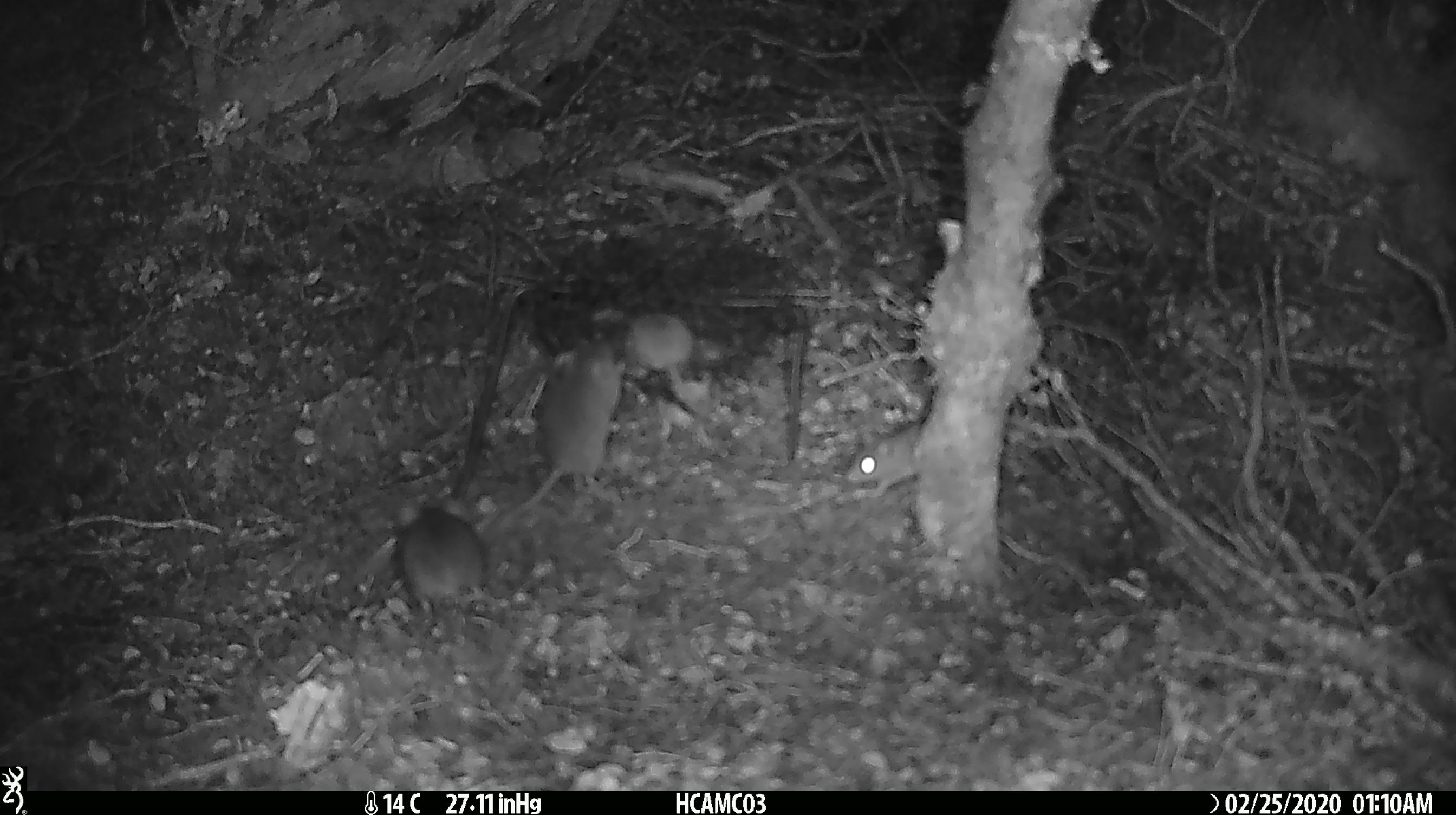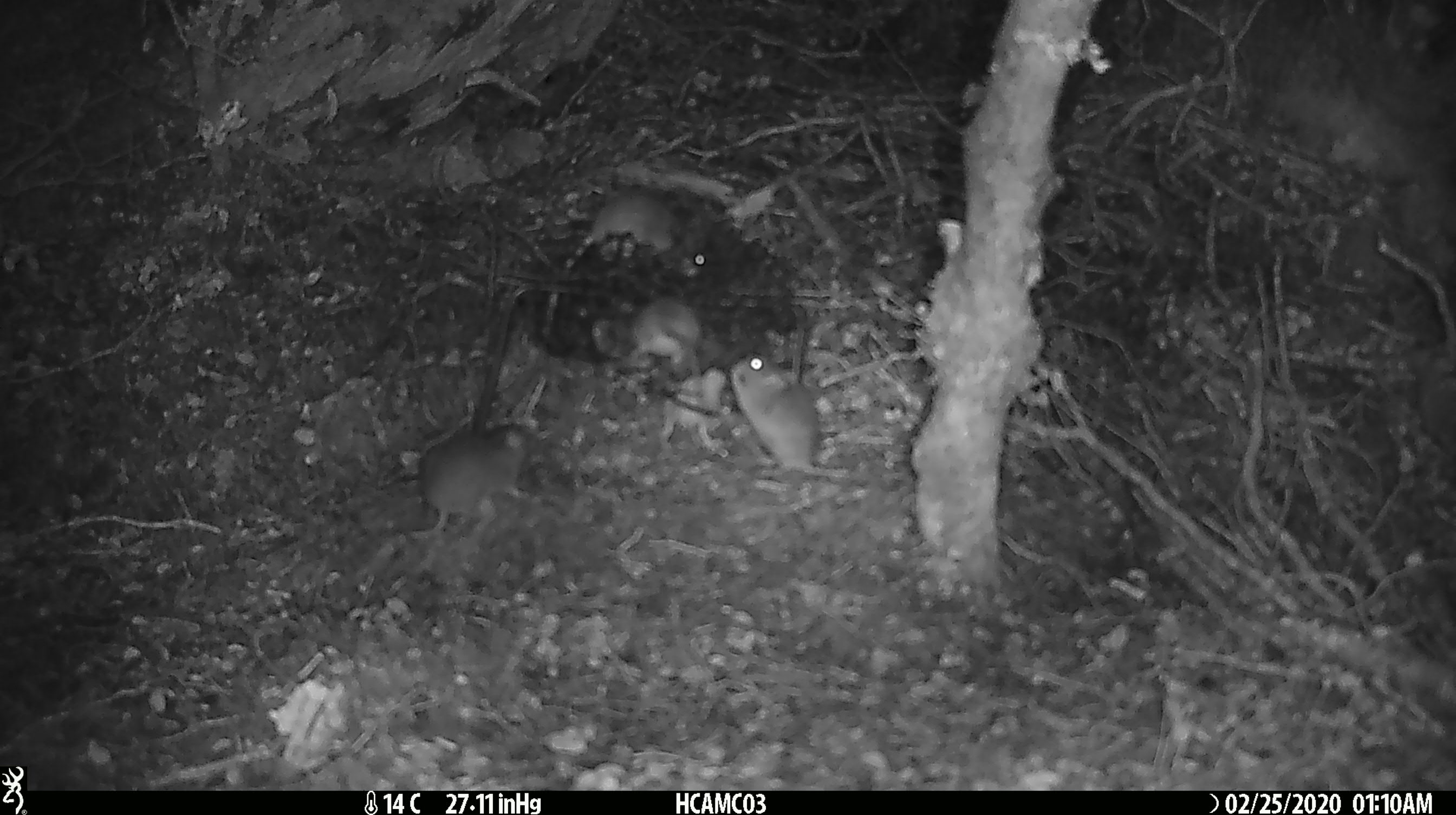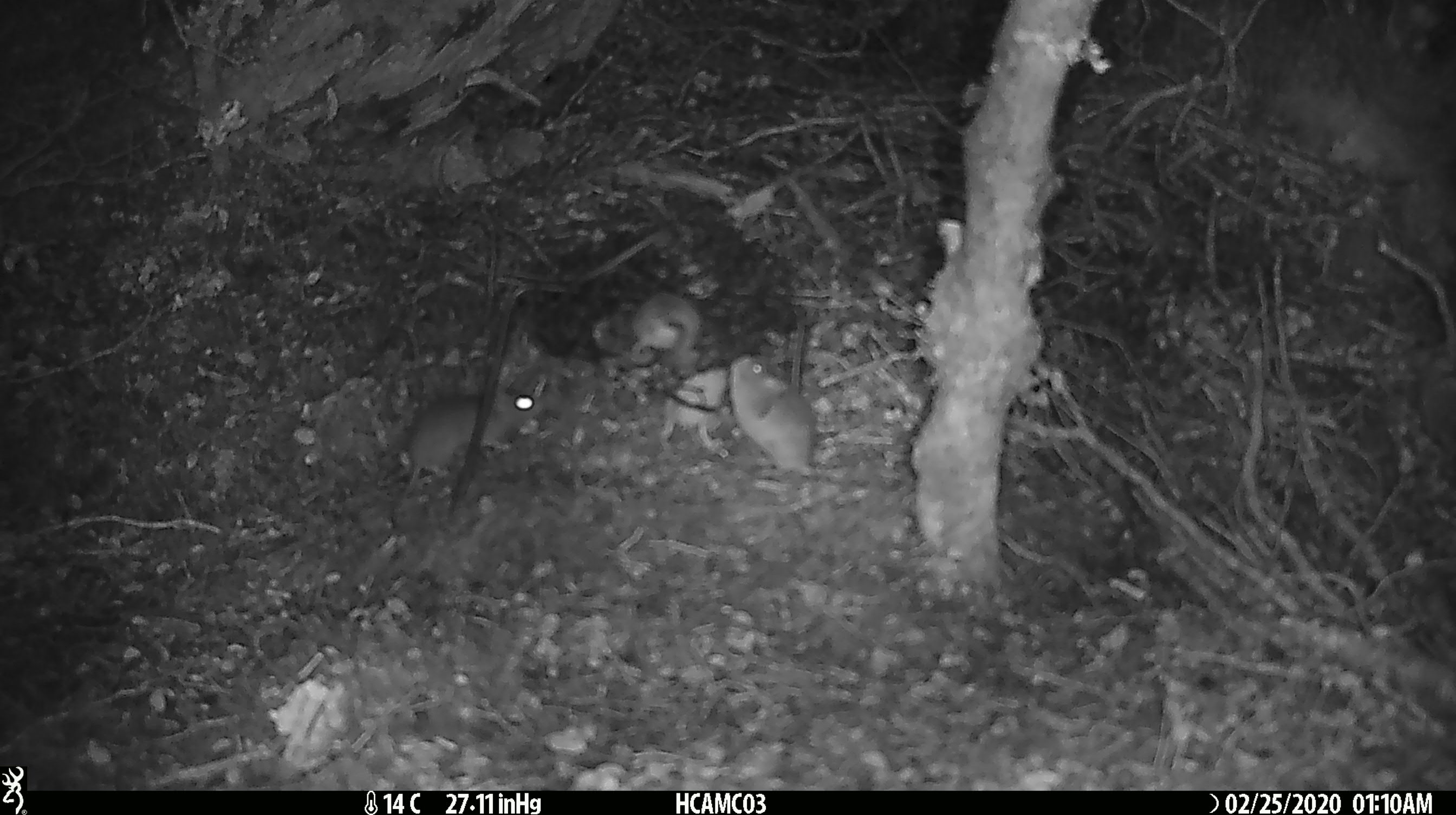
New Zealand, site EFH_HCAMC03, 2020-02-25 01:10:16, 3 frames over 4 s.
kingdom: Animalia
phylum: Chordata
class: Mammalia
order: Rodentia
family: Muridae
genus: Mus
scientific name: Mus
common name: mouse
Mouse (Mus).